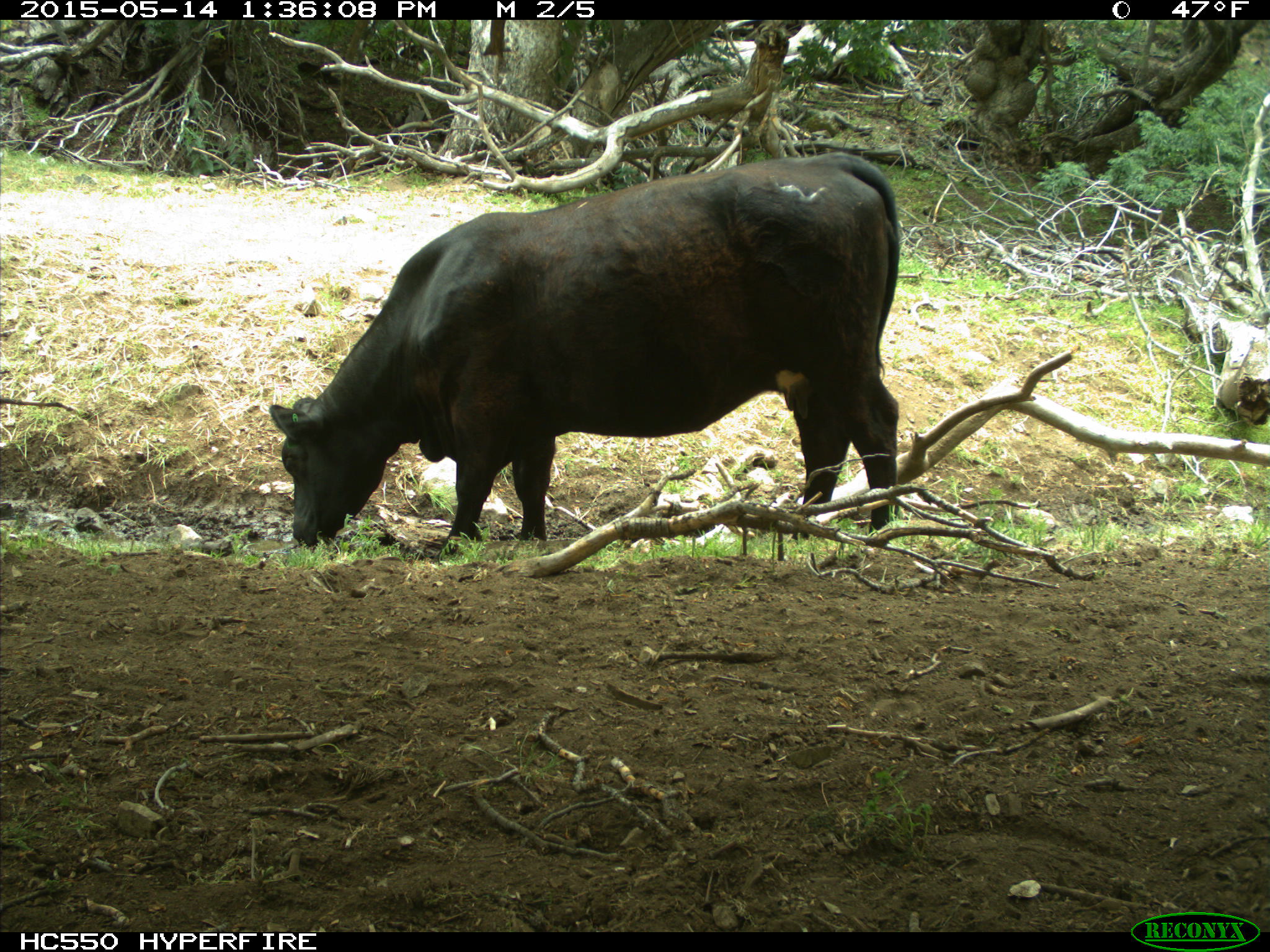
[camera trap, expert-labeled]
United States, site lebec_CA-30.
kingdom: Animalia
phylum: Chordata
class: Mammalia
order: Artiodactyla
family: Bovidae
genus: Bos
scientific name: Bos taurus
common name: domestic cow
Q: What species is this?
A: Bos taurus (domestic cow).